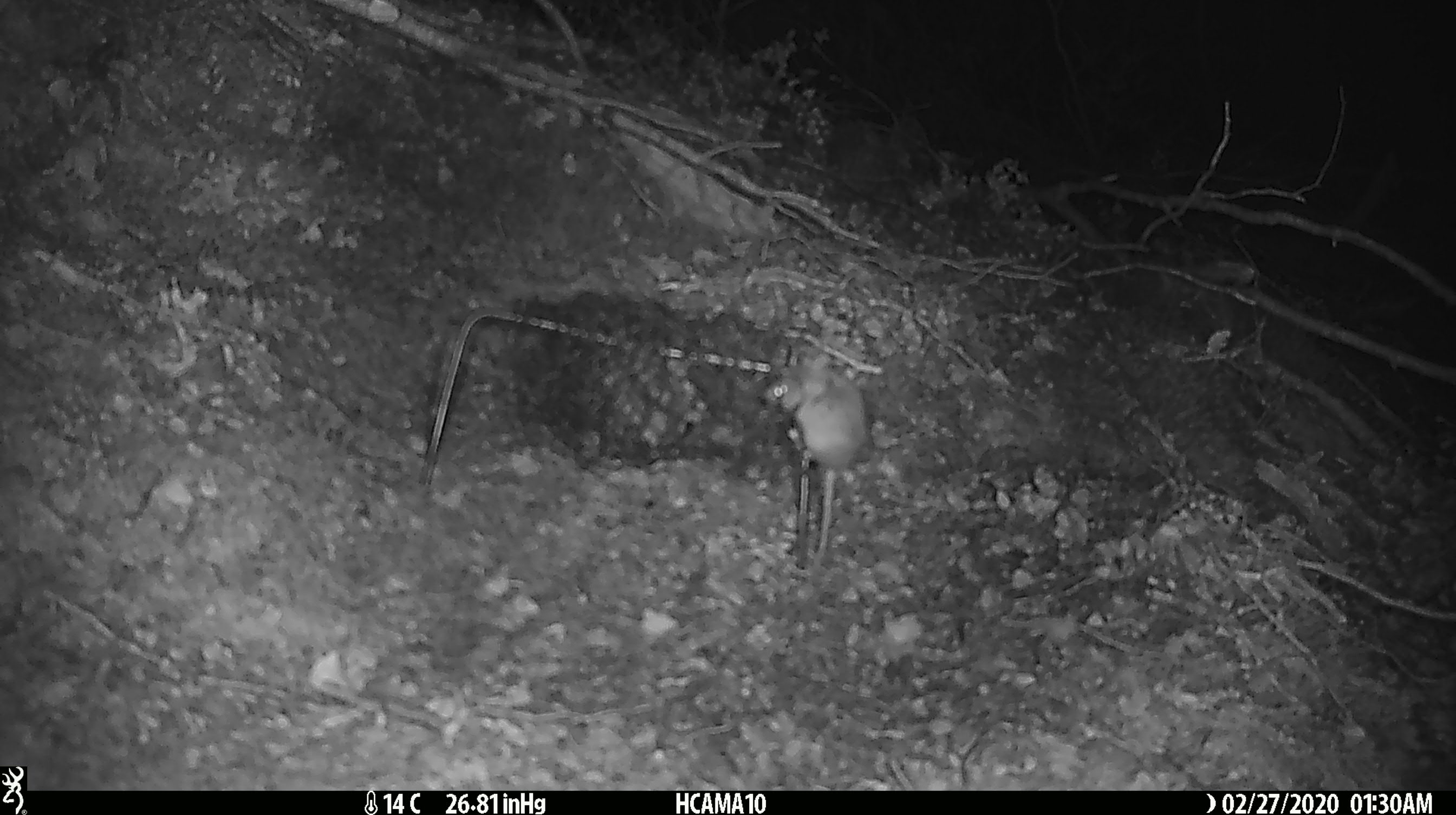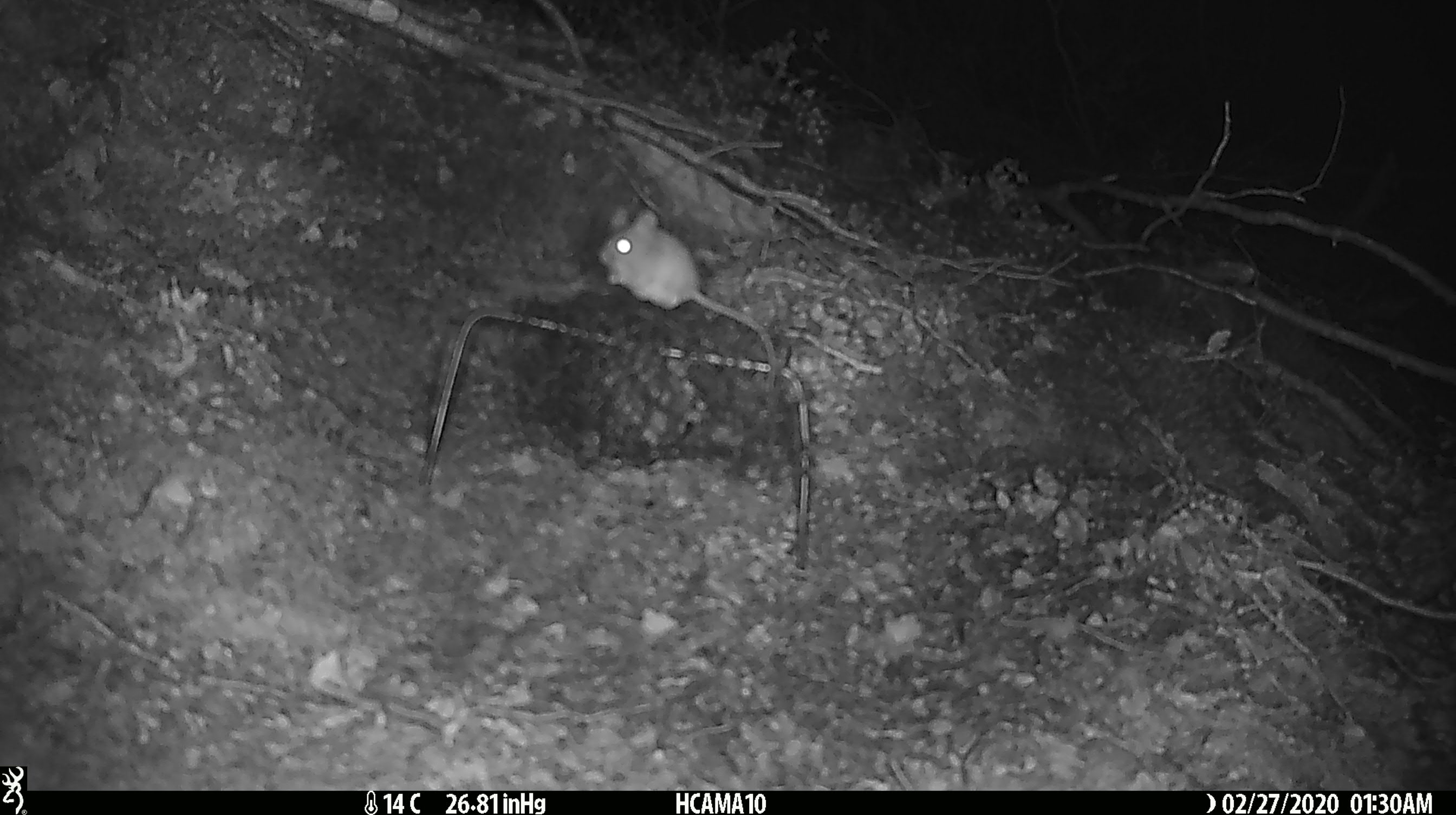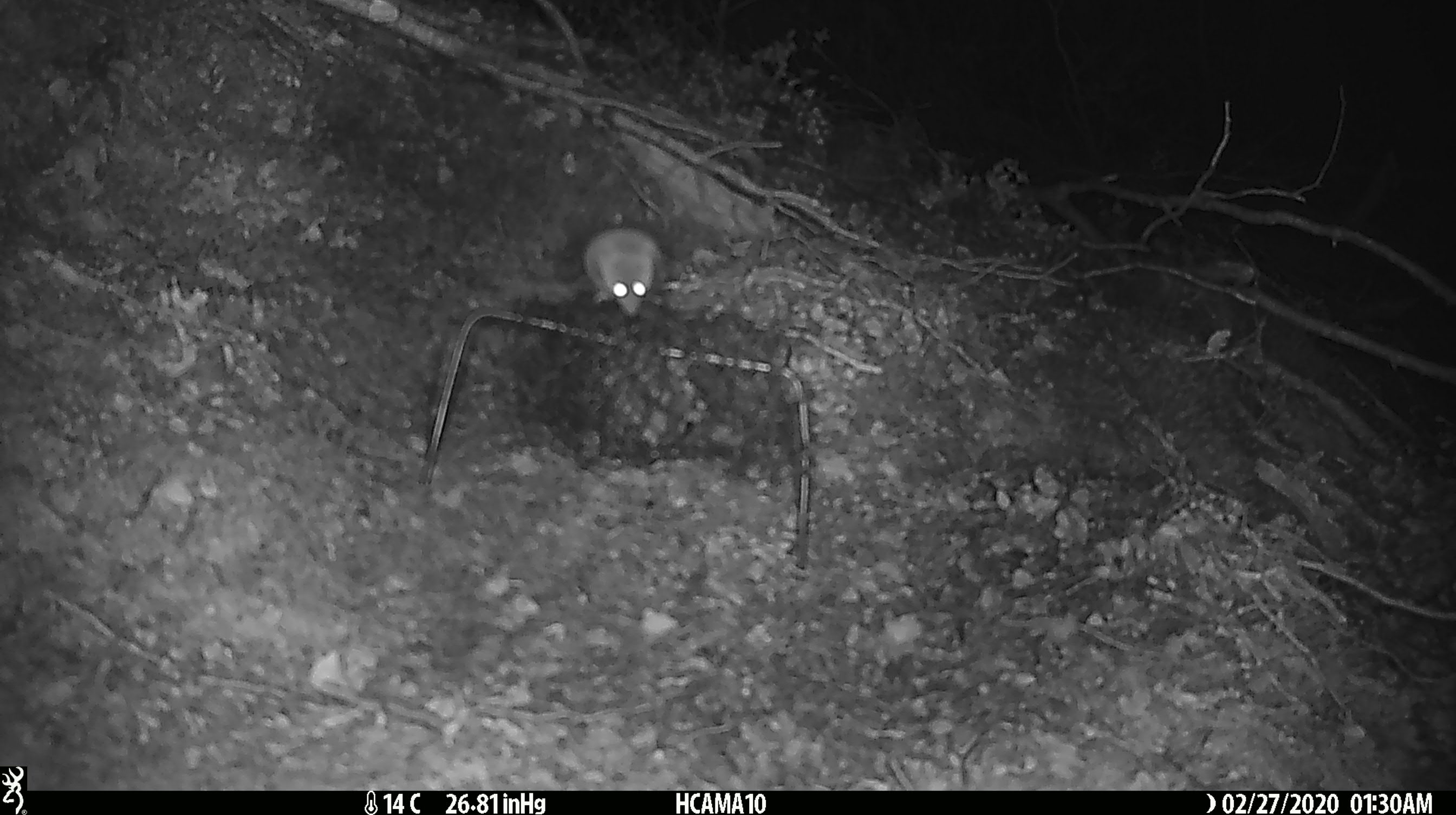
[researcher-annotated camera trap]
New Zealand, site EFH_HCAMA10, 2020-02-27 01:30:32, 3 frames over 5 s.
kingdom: Animalia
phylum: Chordata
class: Mammalia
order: Rodentia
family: Muridae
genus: Mus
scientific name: Mus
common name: mouse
Mouse (Mus).